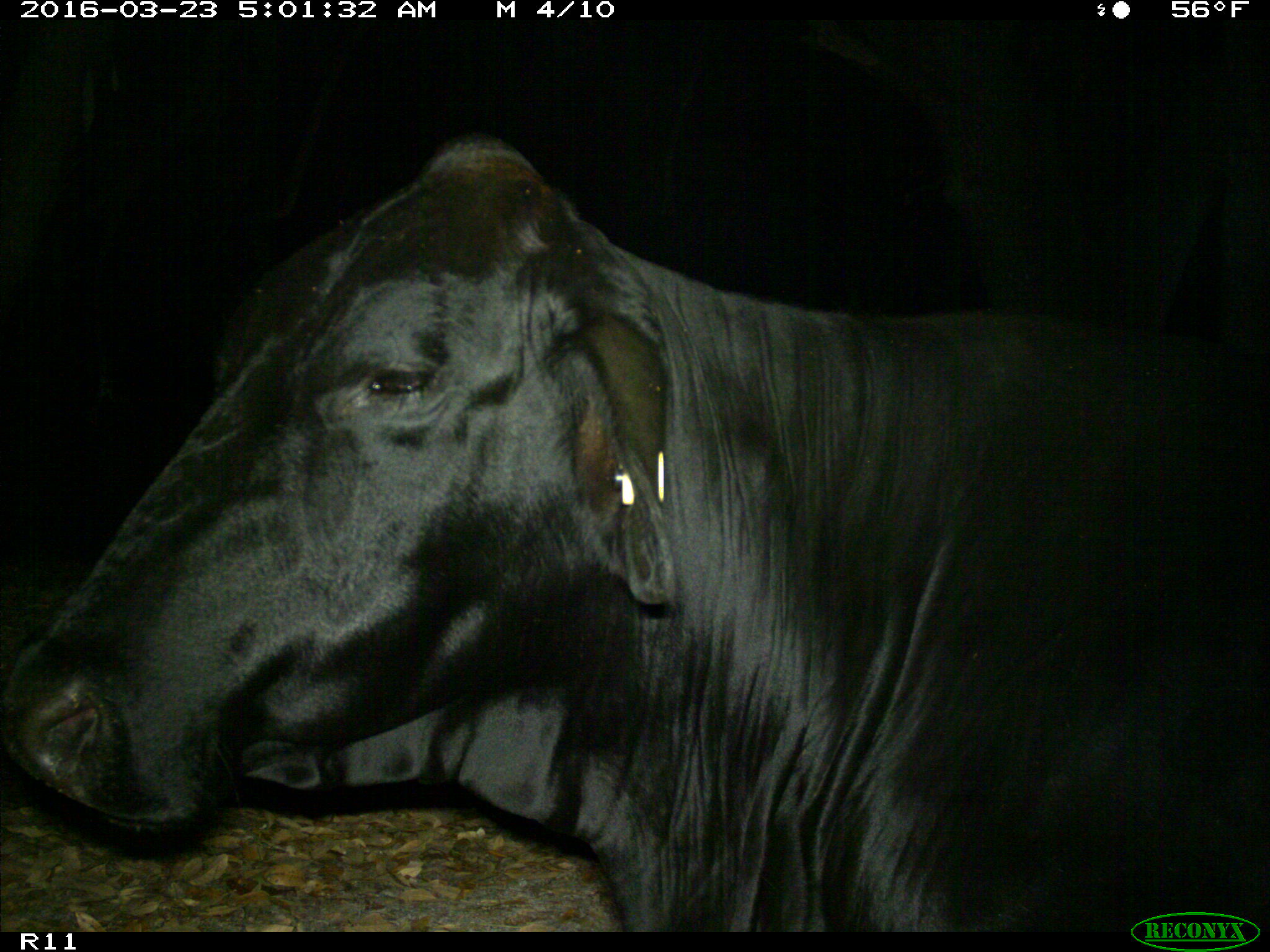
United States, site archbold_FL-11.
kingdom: Animalia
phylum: Chordata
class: Mammalia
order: Artiodactyla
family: Bovidae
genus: Bos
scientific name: Bos taurus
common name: domestic cow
Bos taurus (domestic cow).